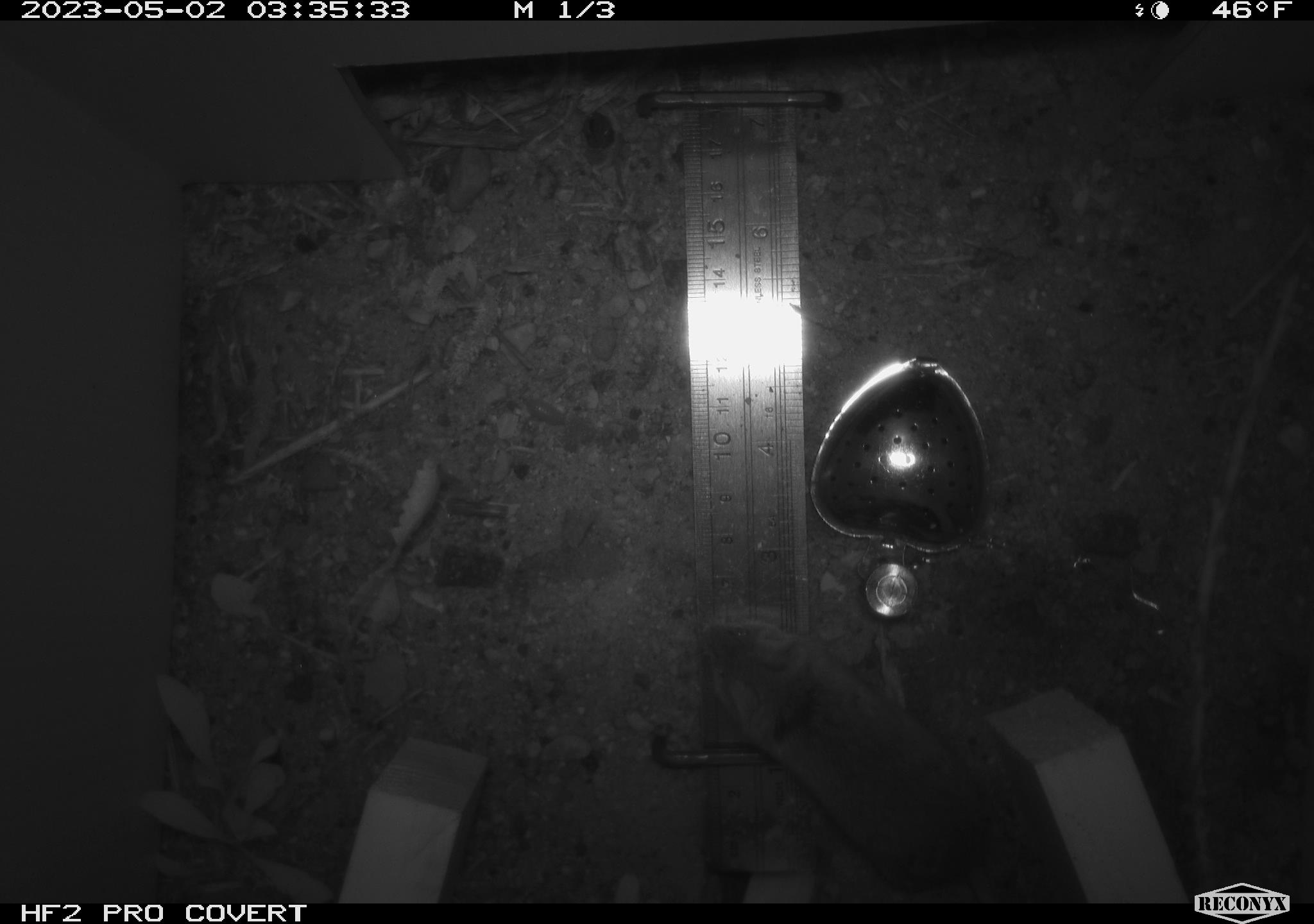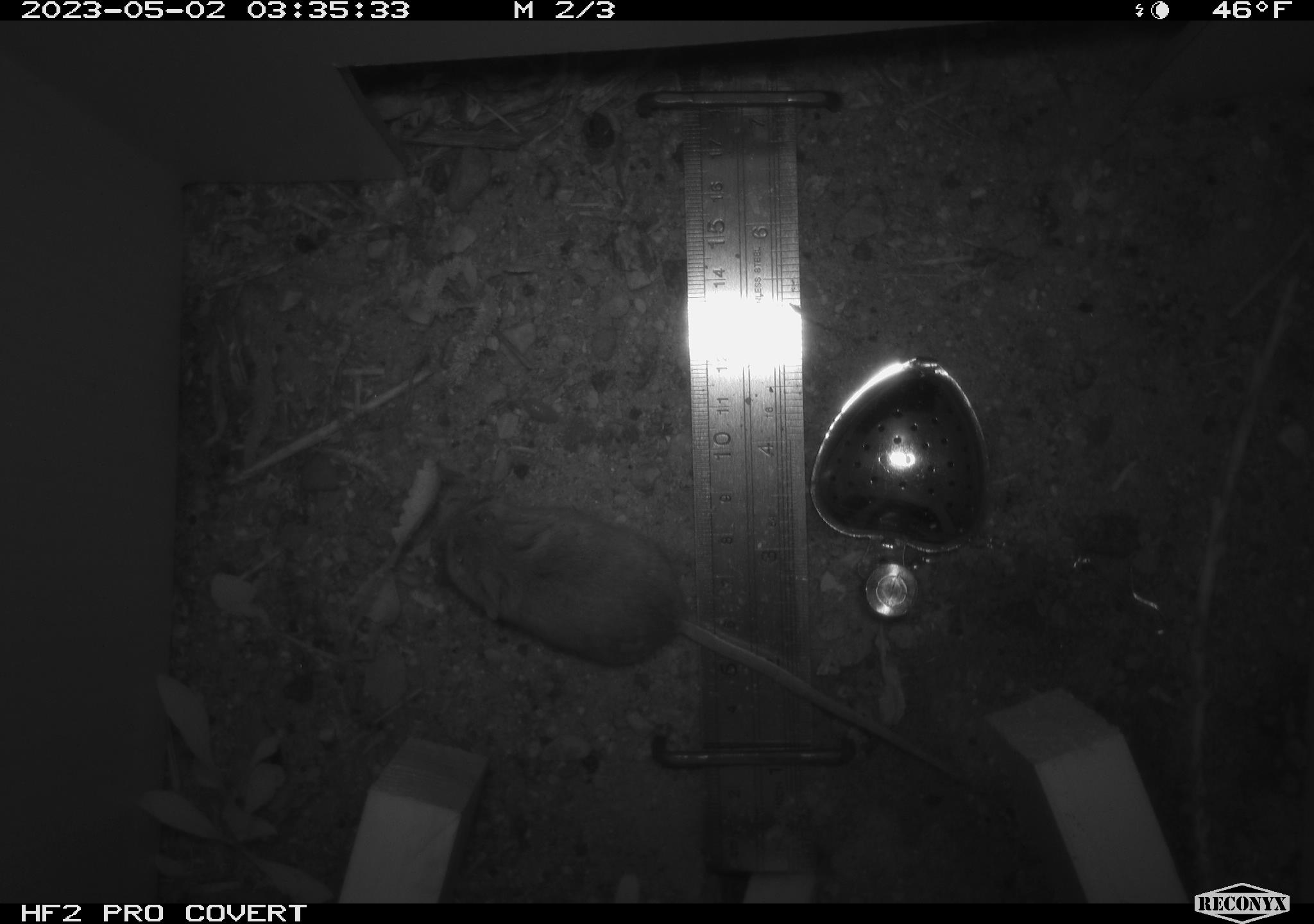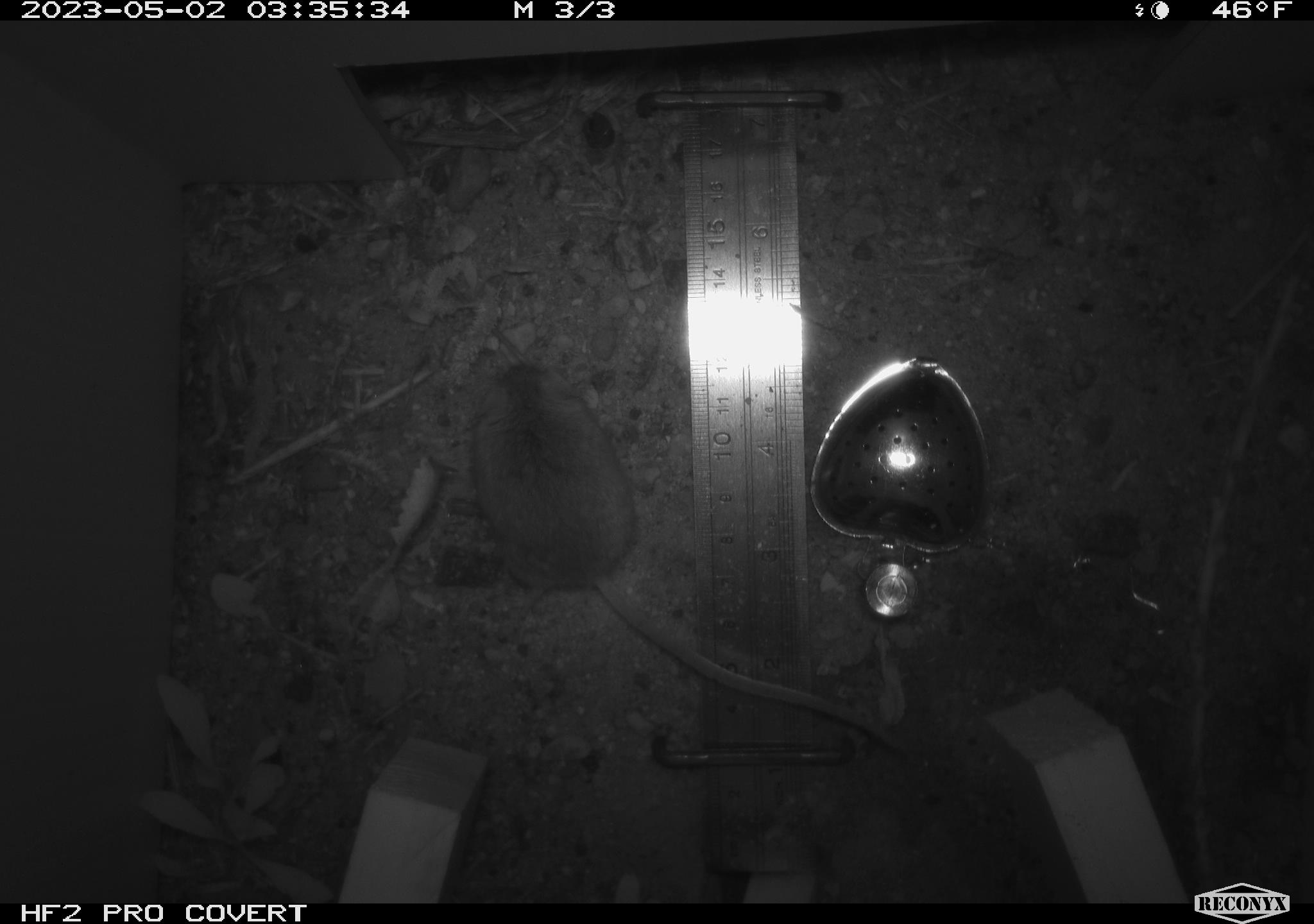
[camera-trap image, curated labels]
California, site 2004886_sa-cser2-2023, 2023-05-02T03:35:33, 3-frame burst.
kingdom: Animalia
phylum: Chordata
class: Mammalia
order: Rodentia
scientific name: Rodentia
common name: mouse species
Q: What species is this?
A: Mouse species (Rodentia).